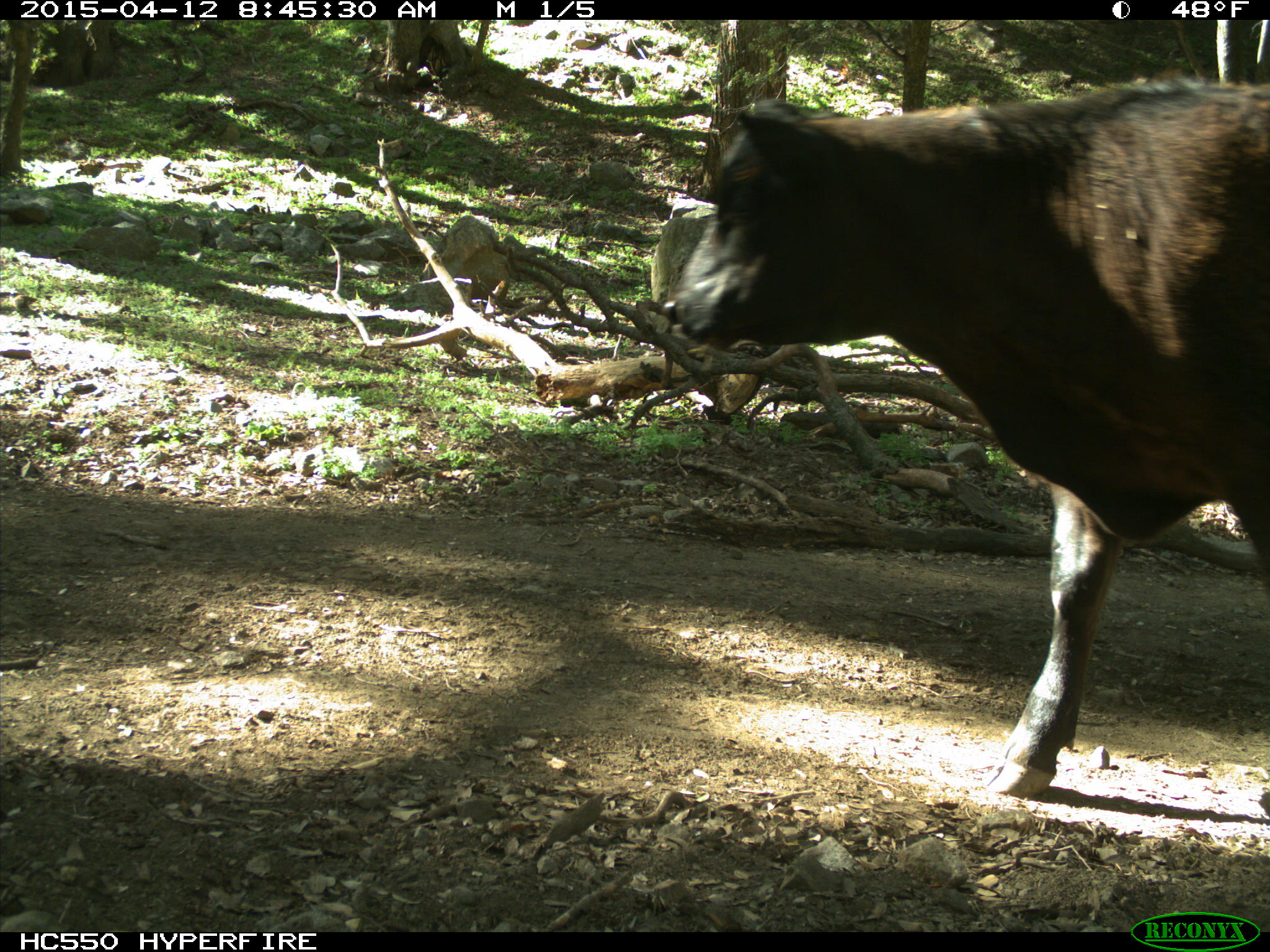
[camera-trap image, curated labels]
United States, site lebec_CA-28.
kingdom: Animalia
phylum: Chordata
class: Mammalia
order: Artiodactyla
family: Bovidae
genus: Bos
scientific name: Bos taurus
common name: domestic cow